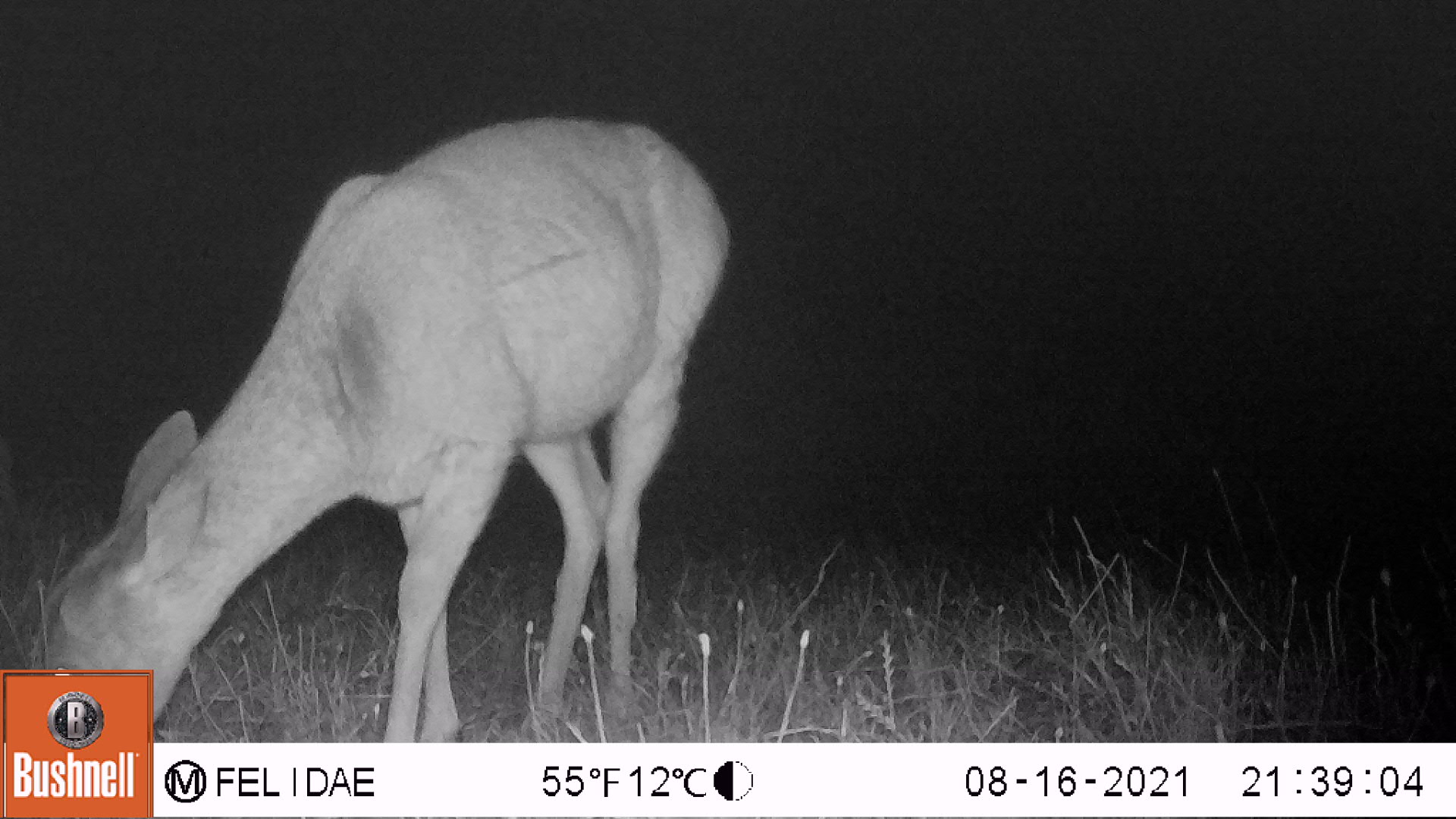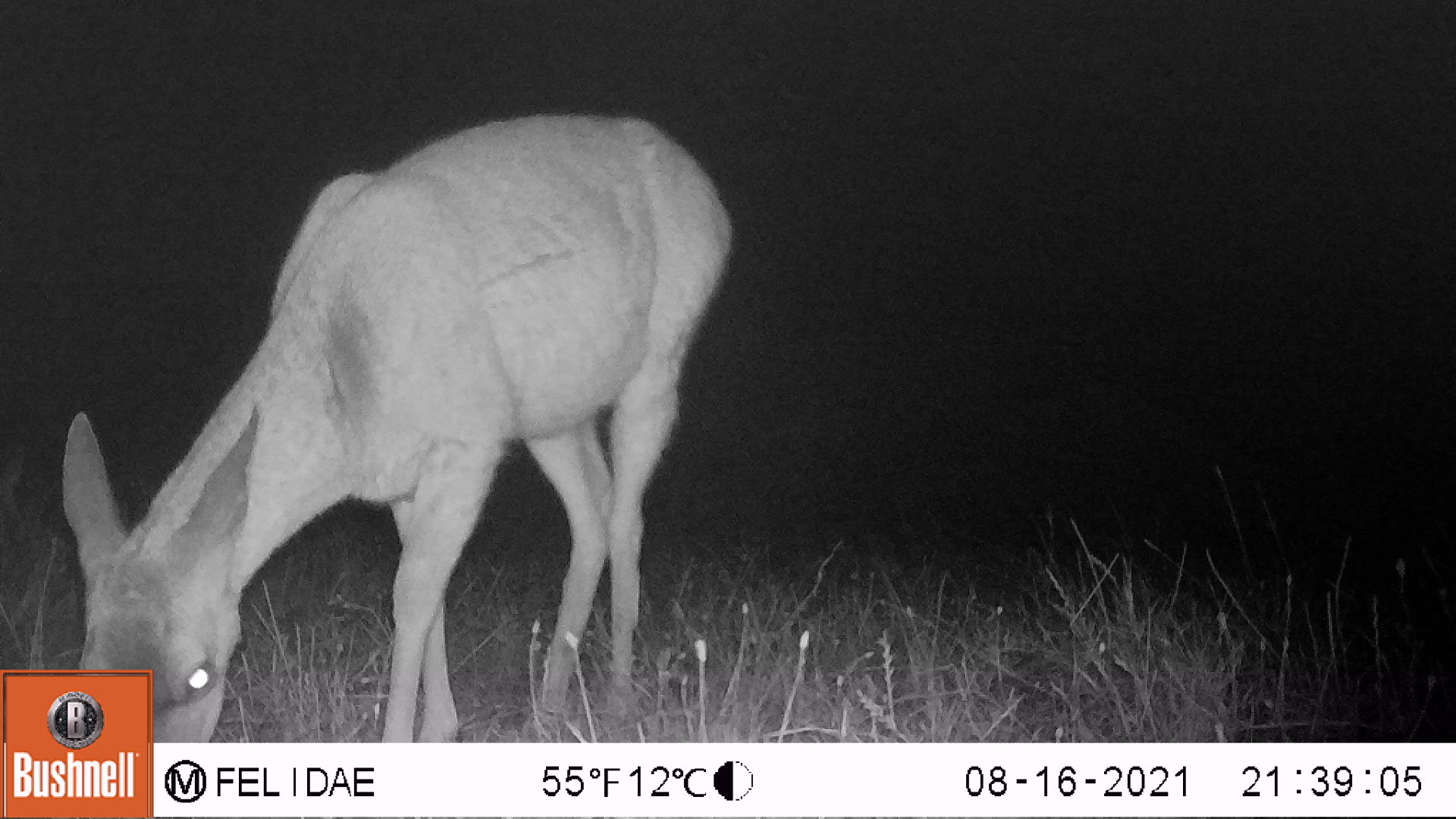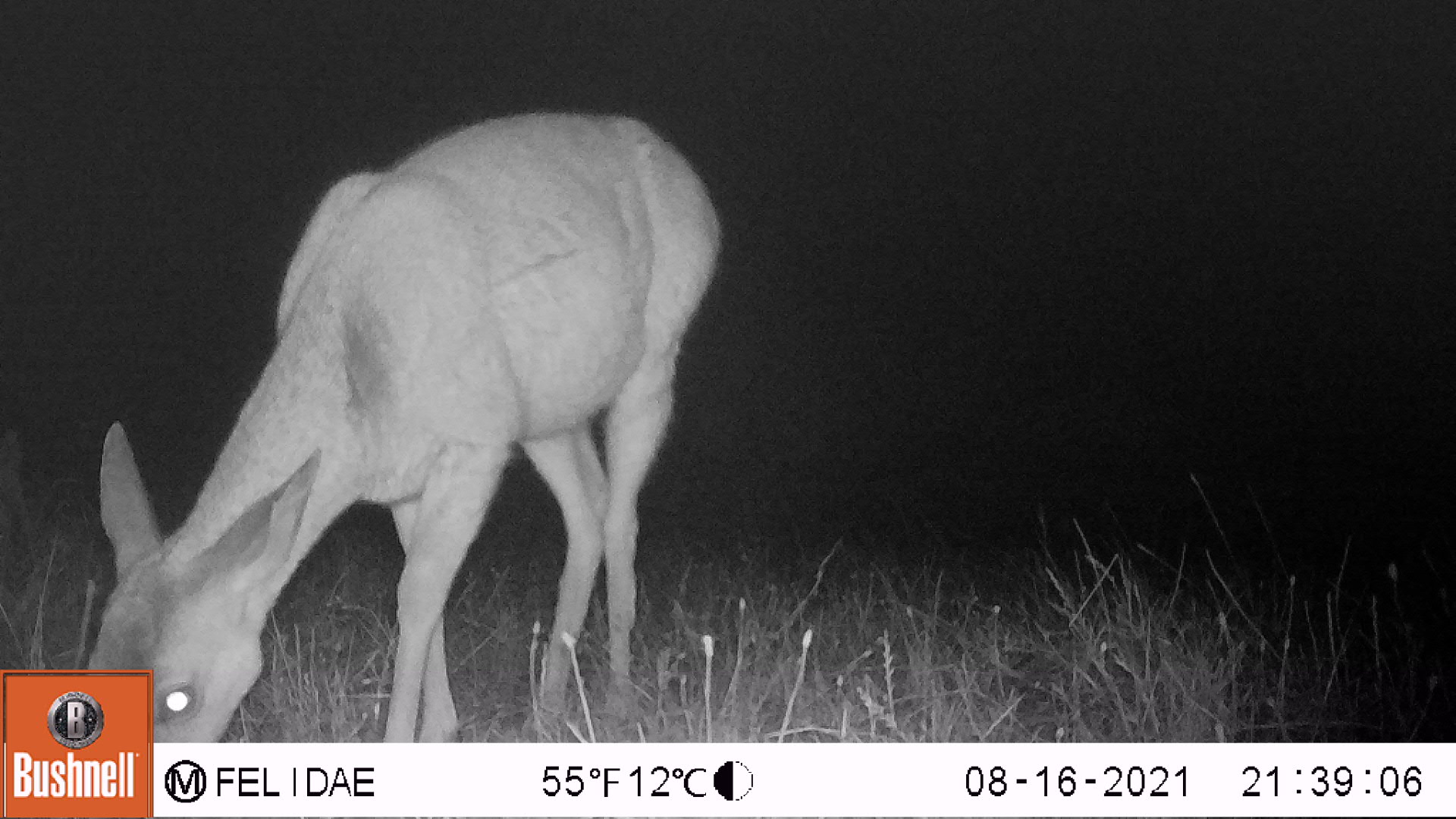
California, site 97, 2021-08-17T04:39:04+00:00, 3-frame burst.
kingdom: Animalia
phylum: Chordata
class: Mammalia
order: Artiodactyla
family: Cervidae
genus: Odocoileus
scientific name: Odocoileus hemionus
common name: mule deer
Mule deer (Odocoileus hemionus).